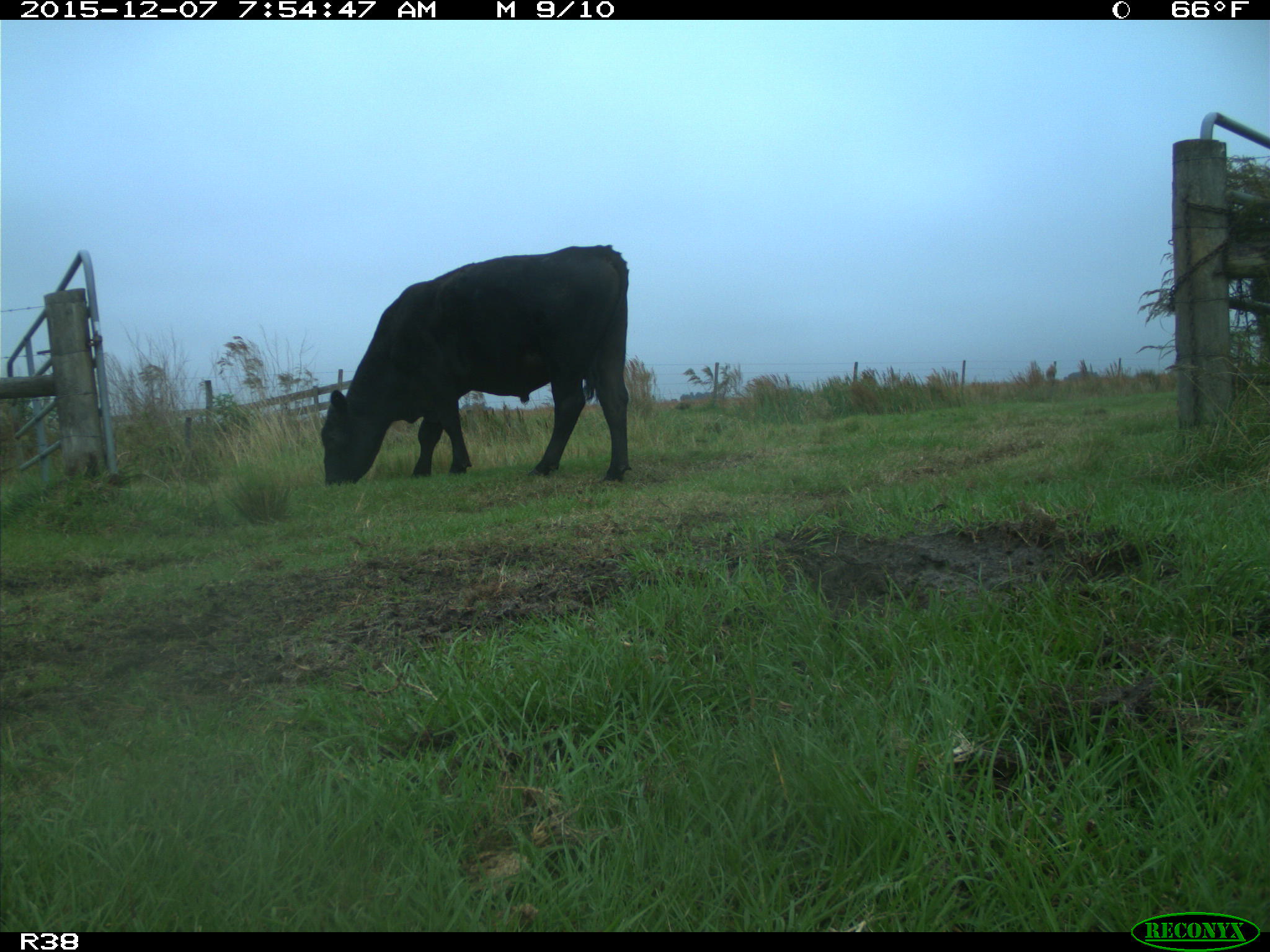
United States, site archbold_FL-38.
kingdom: Animalia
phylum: Chordata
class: Mammalia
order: Artiodactyla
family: Bovidae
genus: Bos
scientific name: Bos taurus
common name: domestic cow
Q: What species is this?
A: Bos taurus (domestic cow).